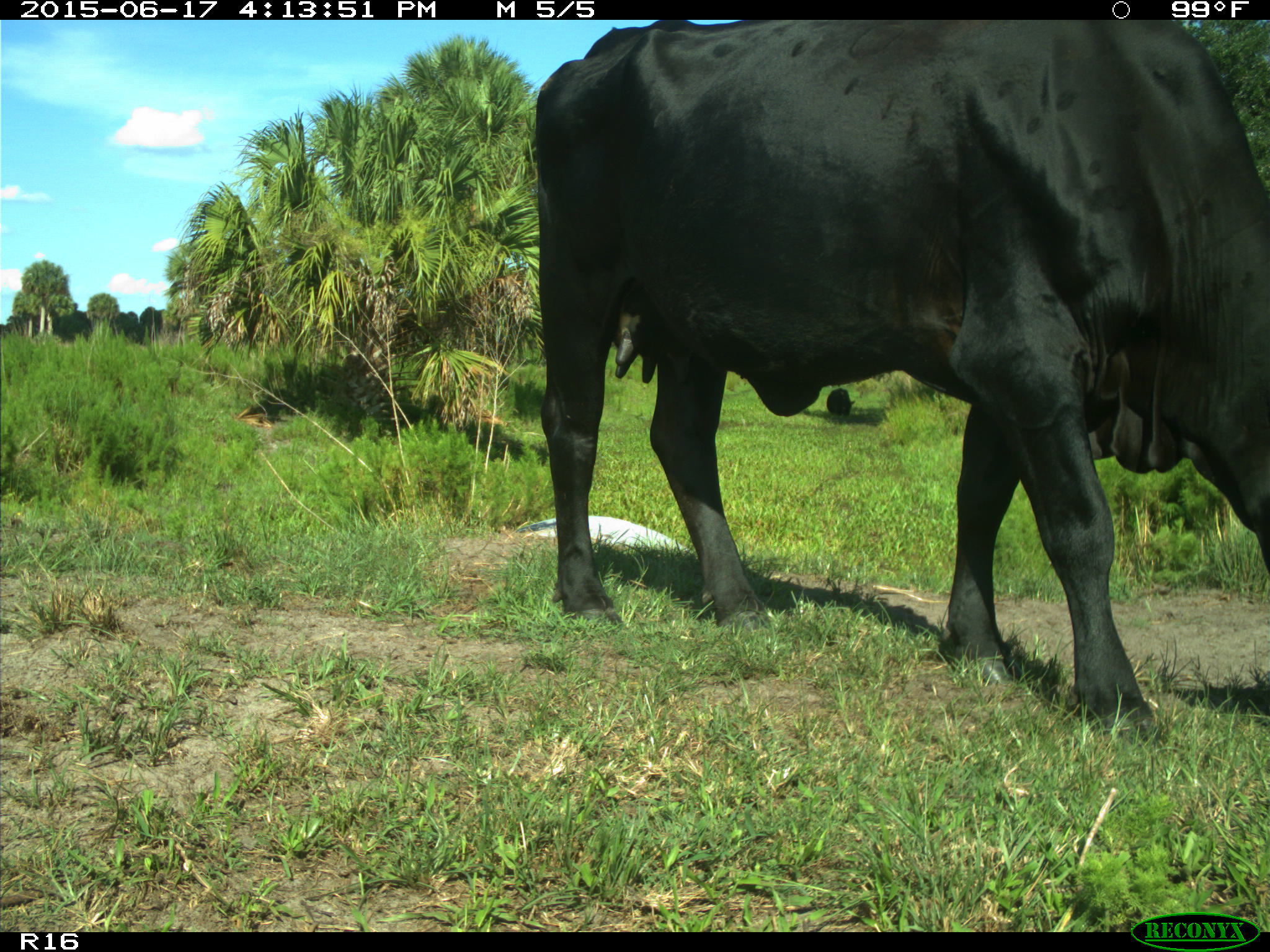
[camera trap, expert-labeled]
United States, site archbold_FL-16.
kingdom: Animalia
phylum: Chordata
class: Mammalia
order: Artiodactyla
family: Bovidae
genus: Bos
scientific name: Bos taurus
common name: domestic cow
Bos taurus (domestic cow).